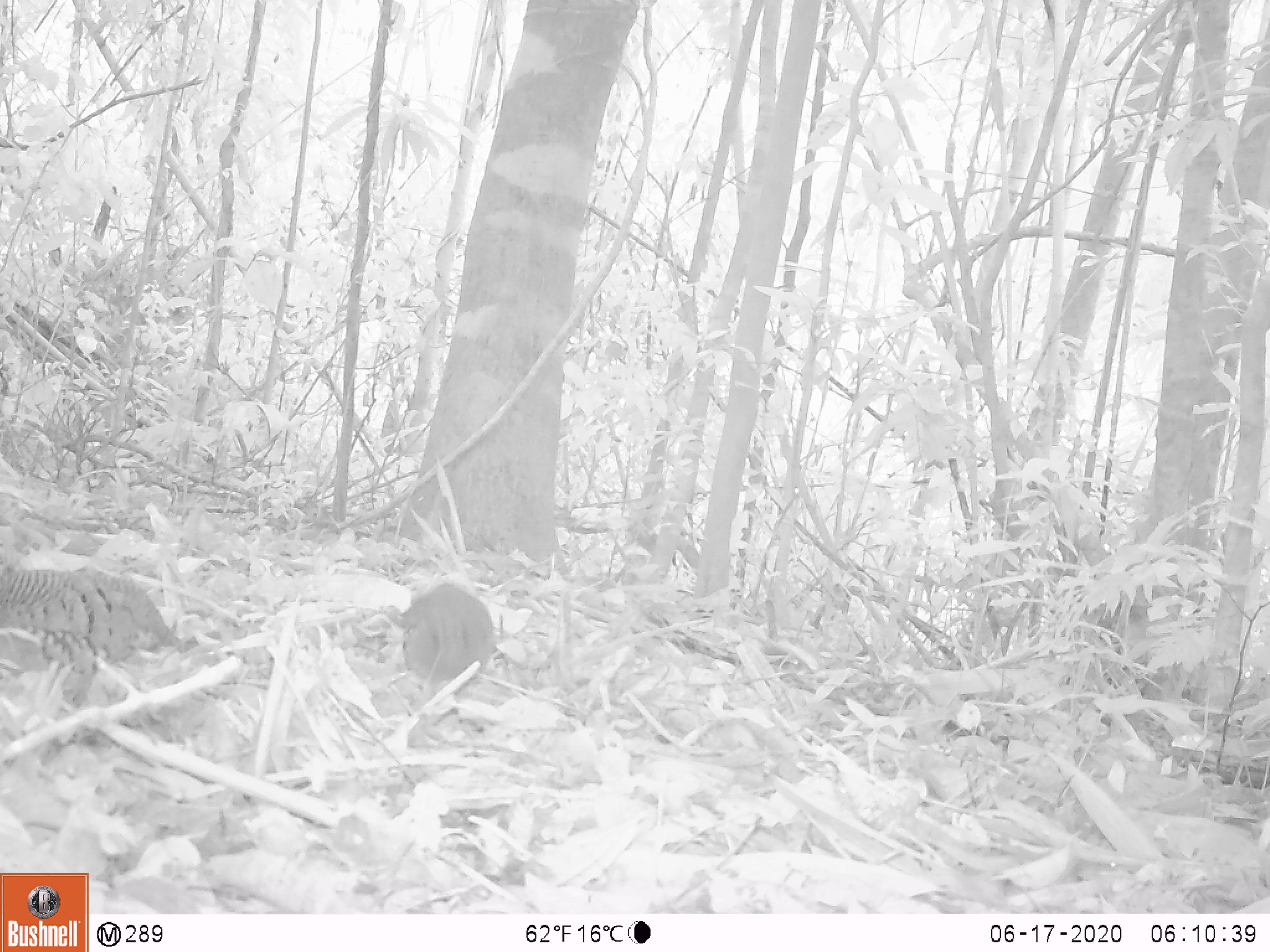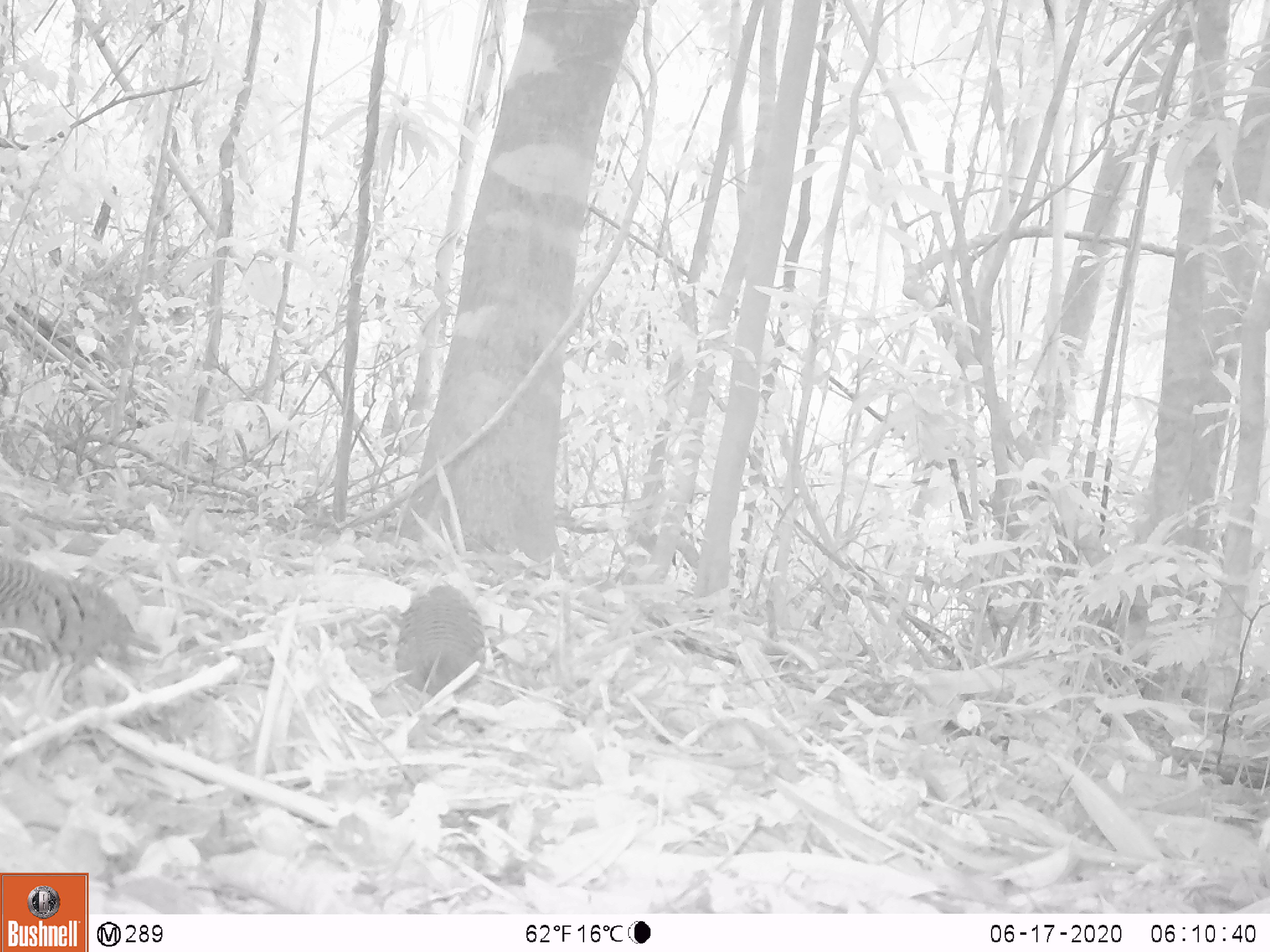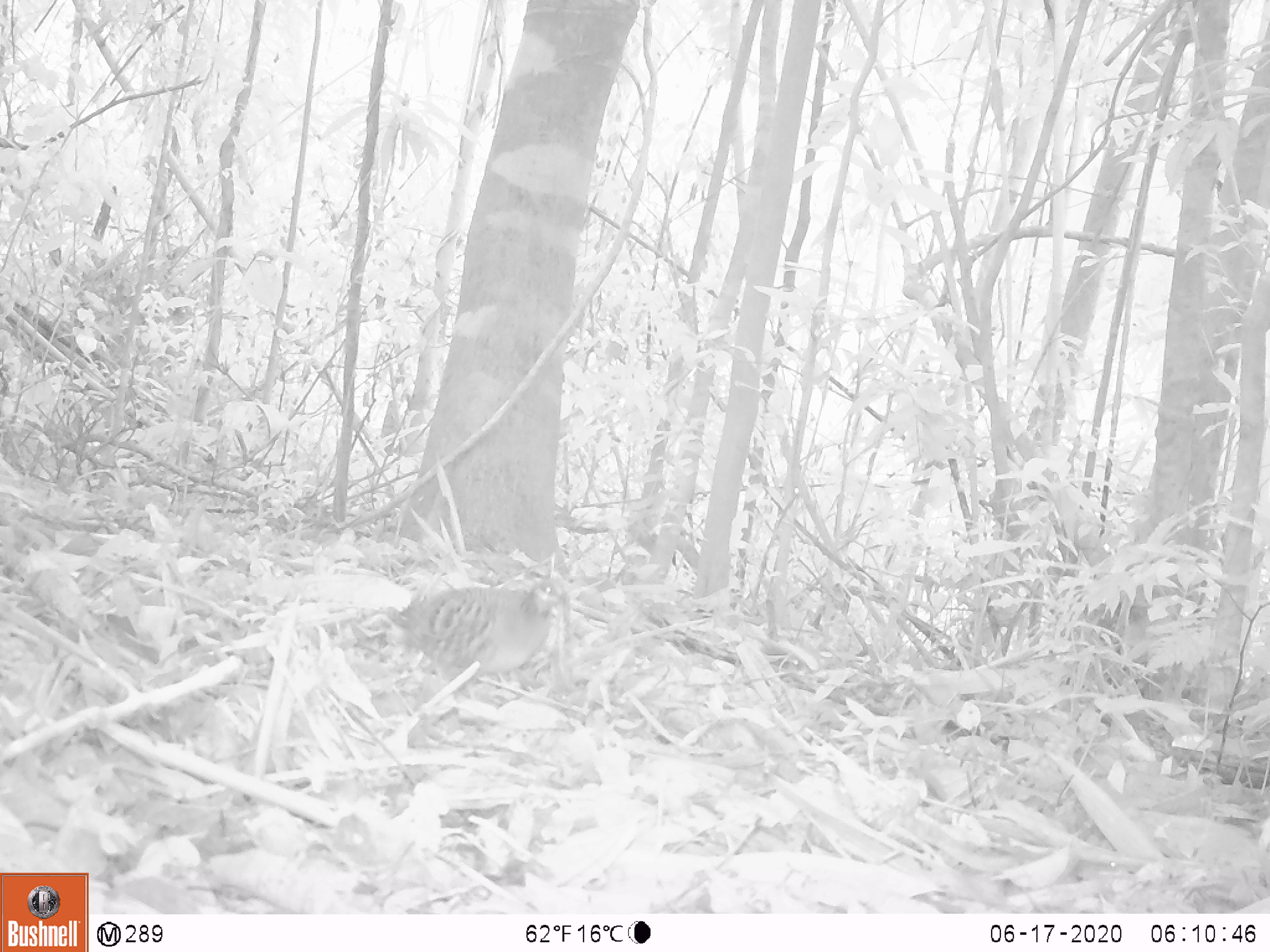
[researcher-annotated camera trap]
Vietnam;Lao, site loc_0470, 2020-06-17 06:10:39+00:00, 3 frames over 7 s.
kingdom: Animalia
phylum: Chordata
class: Aves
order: Galliformes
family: Phasianidae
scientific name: Phasianidae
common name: partridge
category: unidentified partridge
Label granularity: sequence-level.